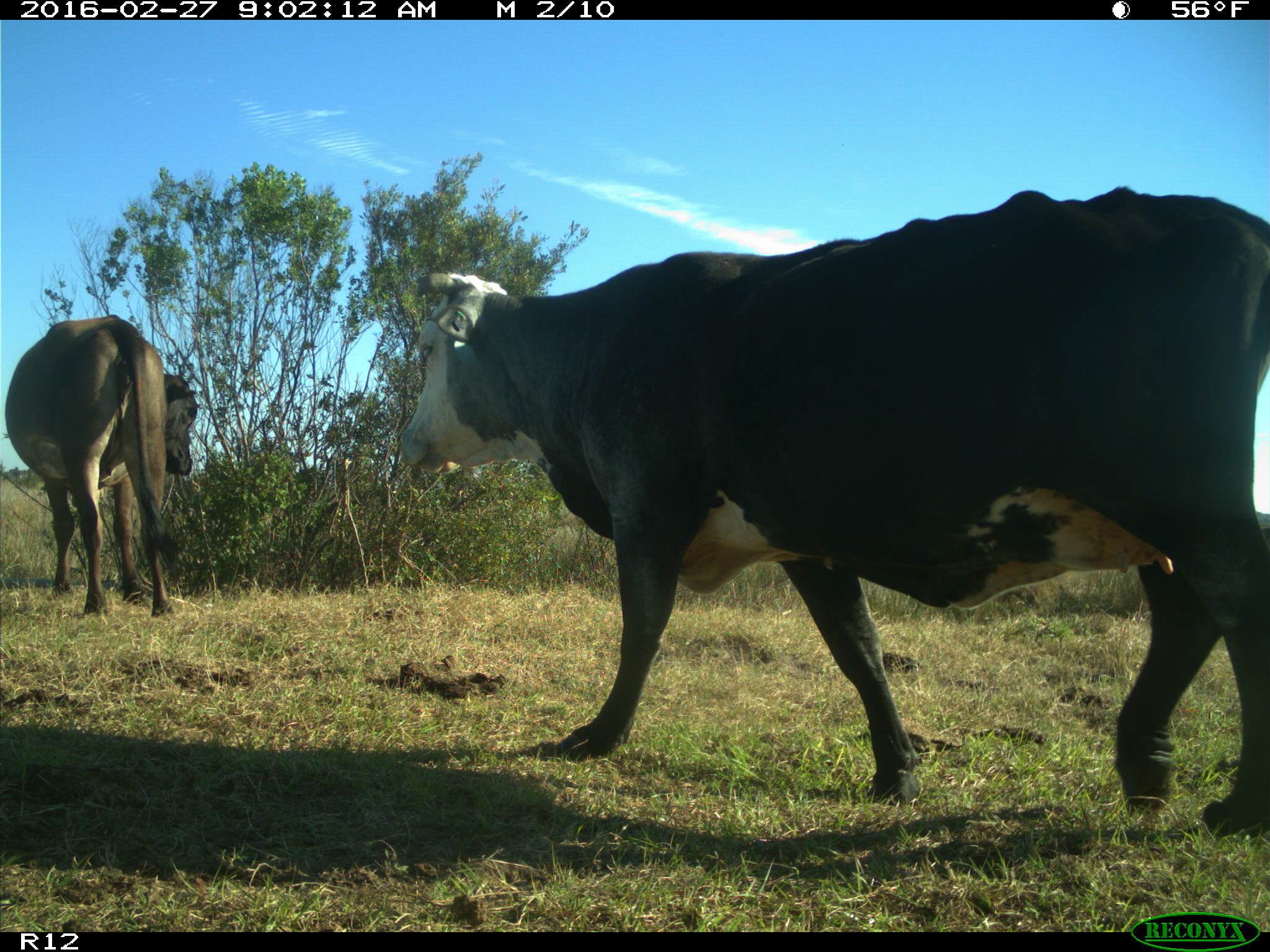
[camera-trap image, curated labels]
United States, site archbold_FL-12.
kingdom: Animalia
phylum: Chordata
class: Mammalia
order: Artiodactyla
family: Bovidae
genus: Bos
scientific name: Bos taurus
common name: domestic cow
Bos taurus (domestic cow).